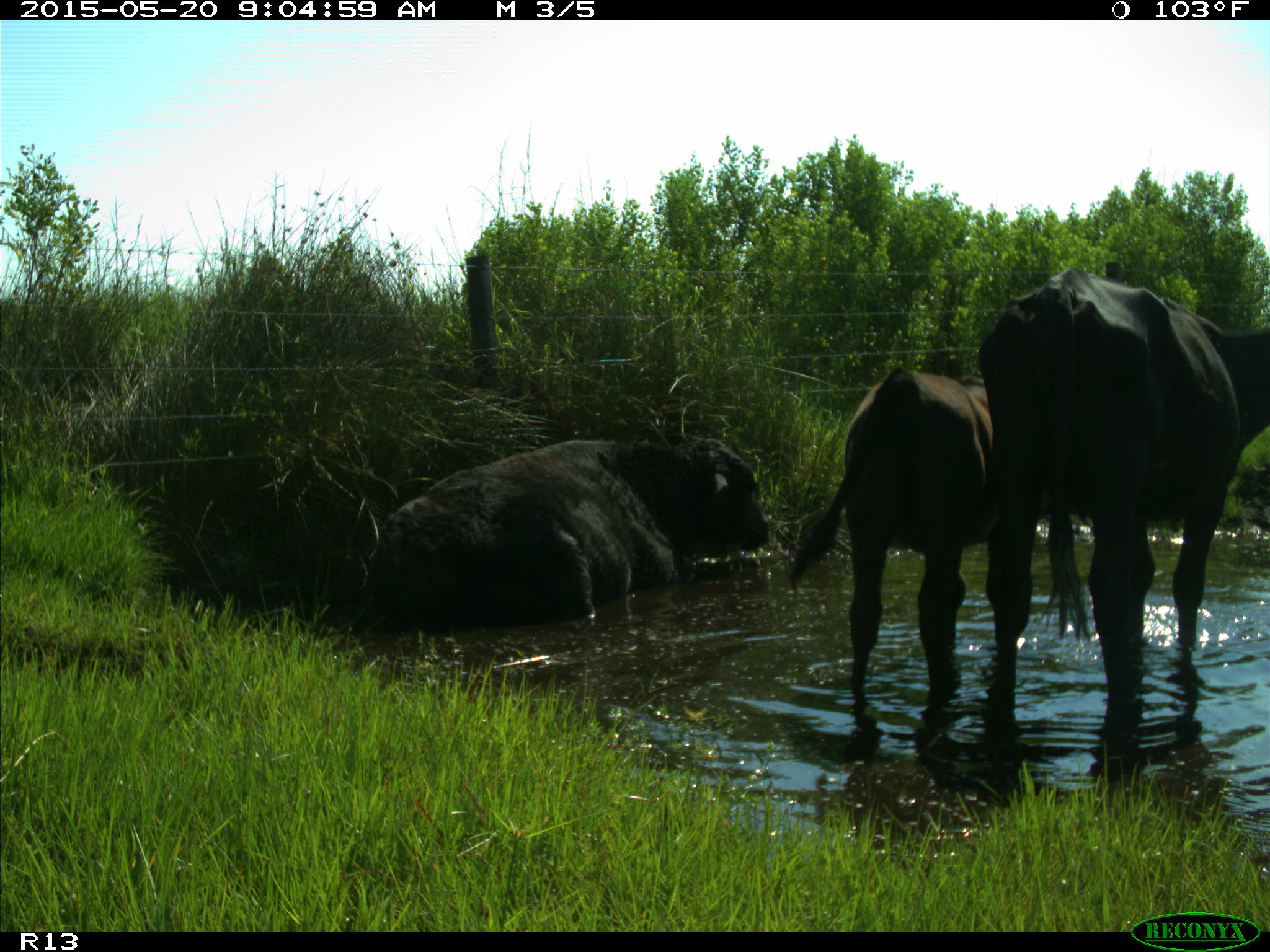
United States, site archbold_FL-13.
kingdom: Animalia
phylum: Chordata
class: Mammalia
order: Artiodactyla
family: Bovidae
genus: Bos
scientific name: Bos taurus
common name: domestic cow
Bos taurus (domestic cow).